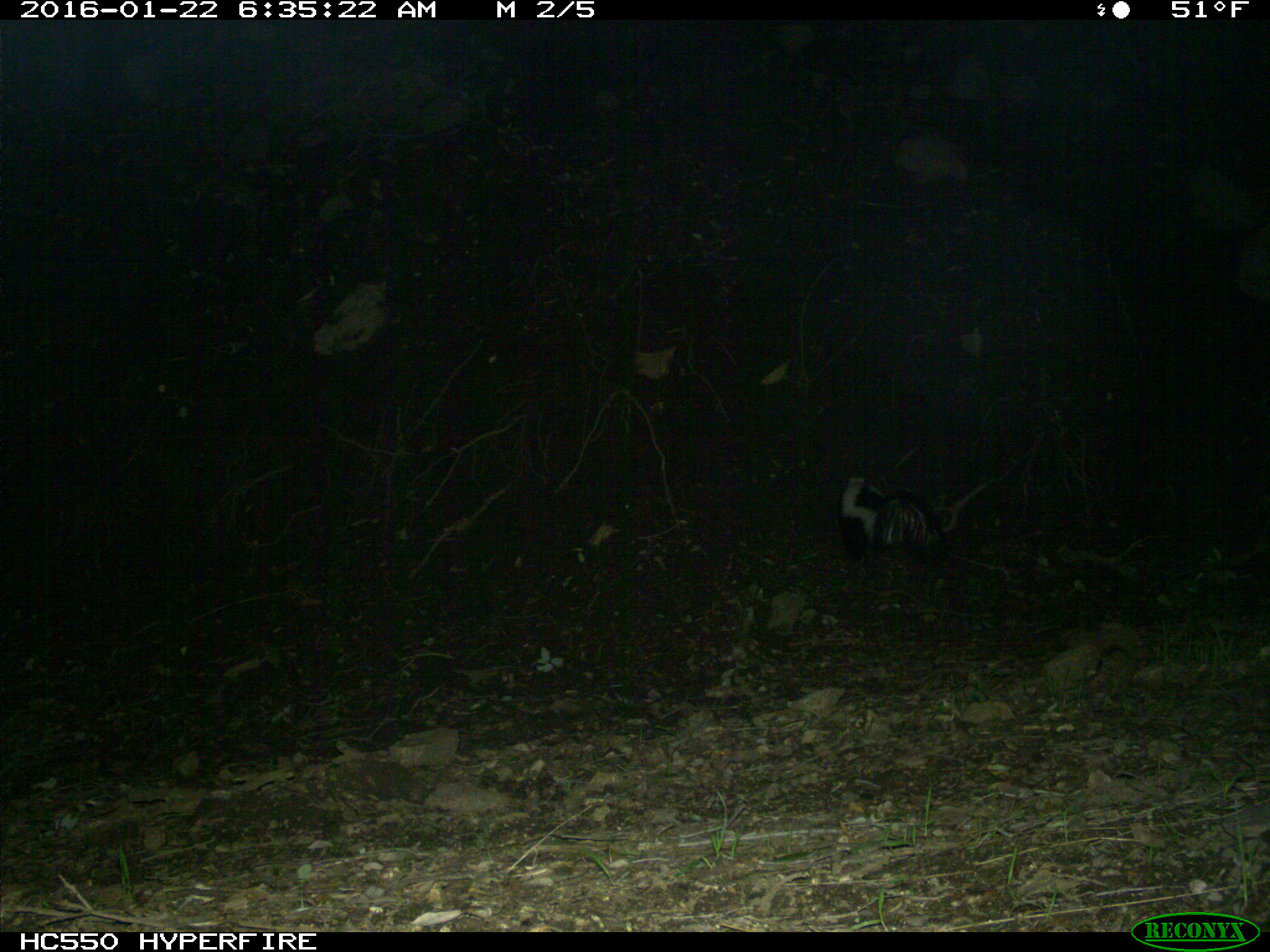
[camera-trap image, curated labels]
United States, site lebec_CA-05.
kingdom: Animalia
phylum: Chordata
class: Mammalia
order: Carnivora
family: Mephitidae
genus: Mephitis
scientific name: Mephitis mephitis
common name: striped skunk